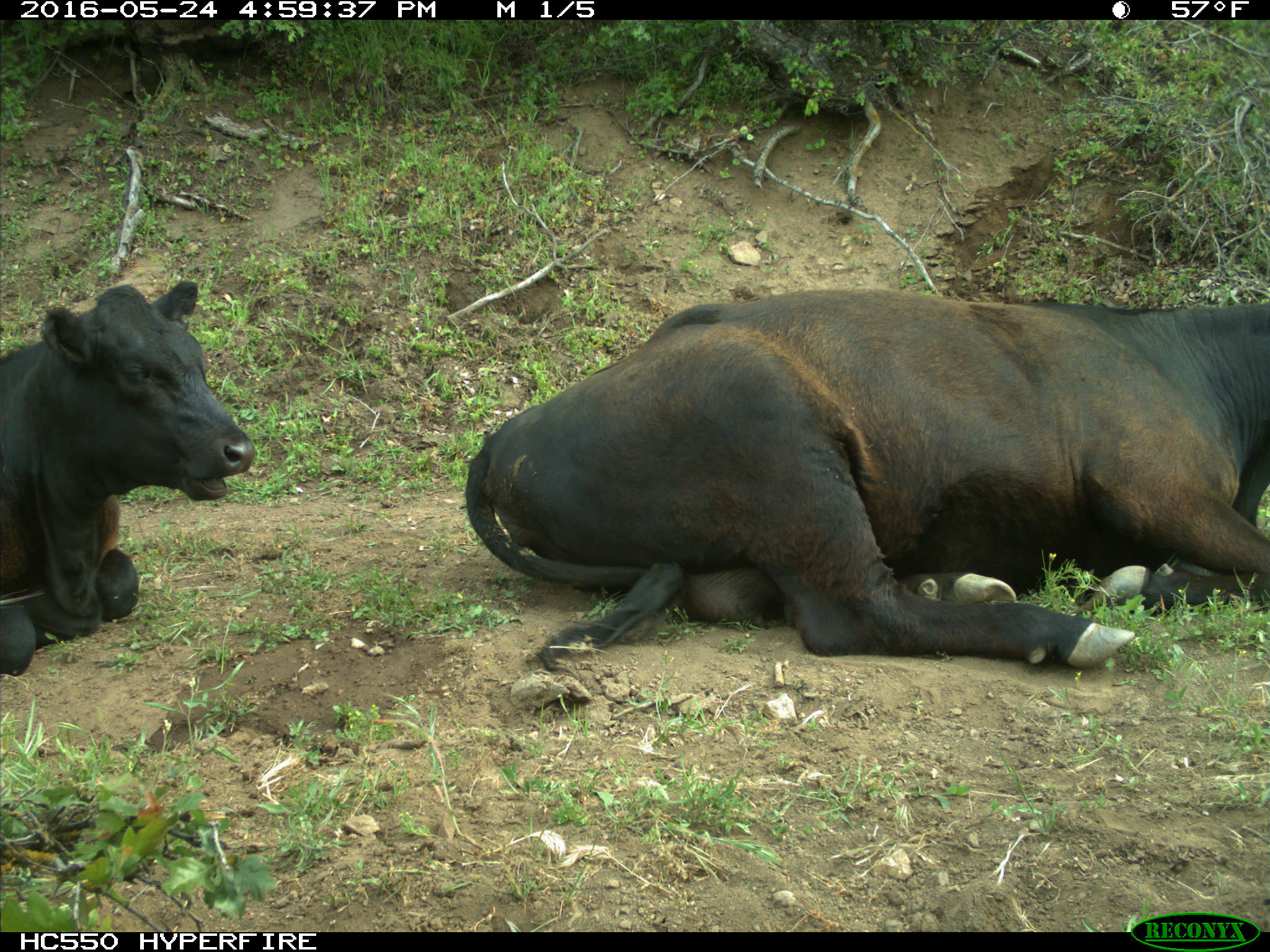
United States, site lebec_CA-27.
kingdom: Animalia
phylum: Chordata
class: Mammalia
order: Artiodactyla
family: Bovidae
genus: Bos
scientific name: Bos taurus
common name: domestic cow